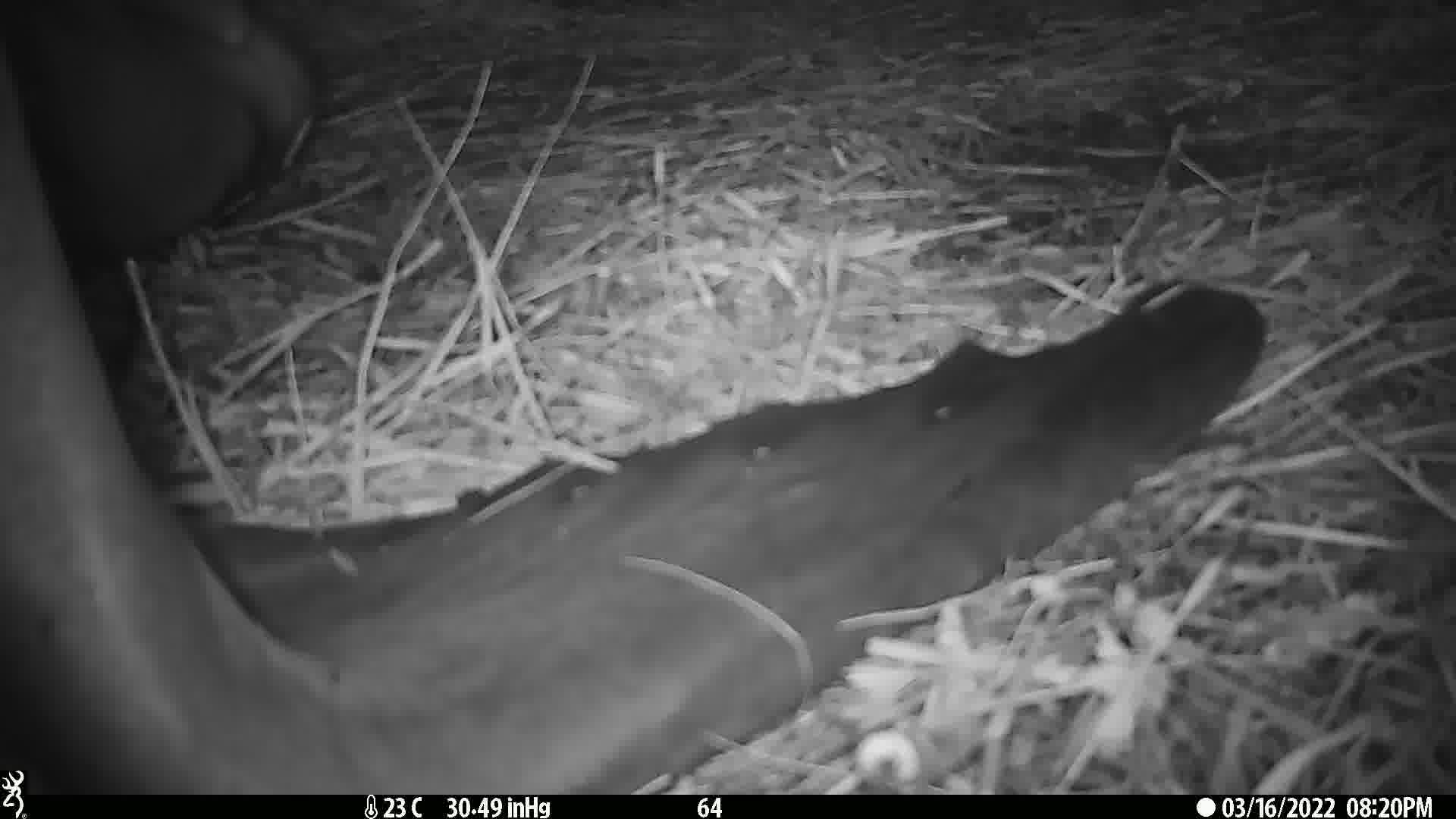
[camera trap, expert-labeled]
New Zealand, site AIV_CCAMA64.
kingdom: Animalia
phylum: Chordata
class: Mammalia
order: Carnivora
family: Otariidae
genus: Phocarctos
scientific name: Phocarctos hookeri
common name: new zealand sea lion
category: sealion